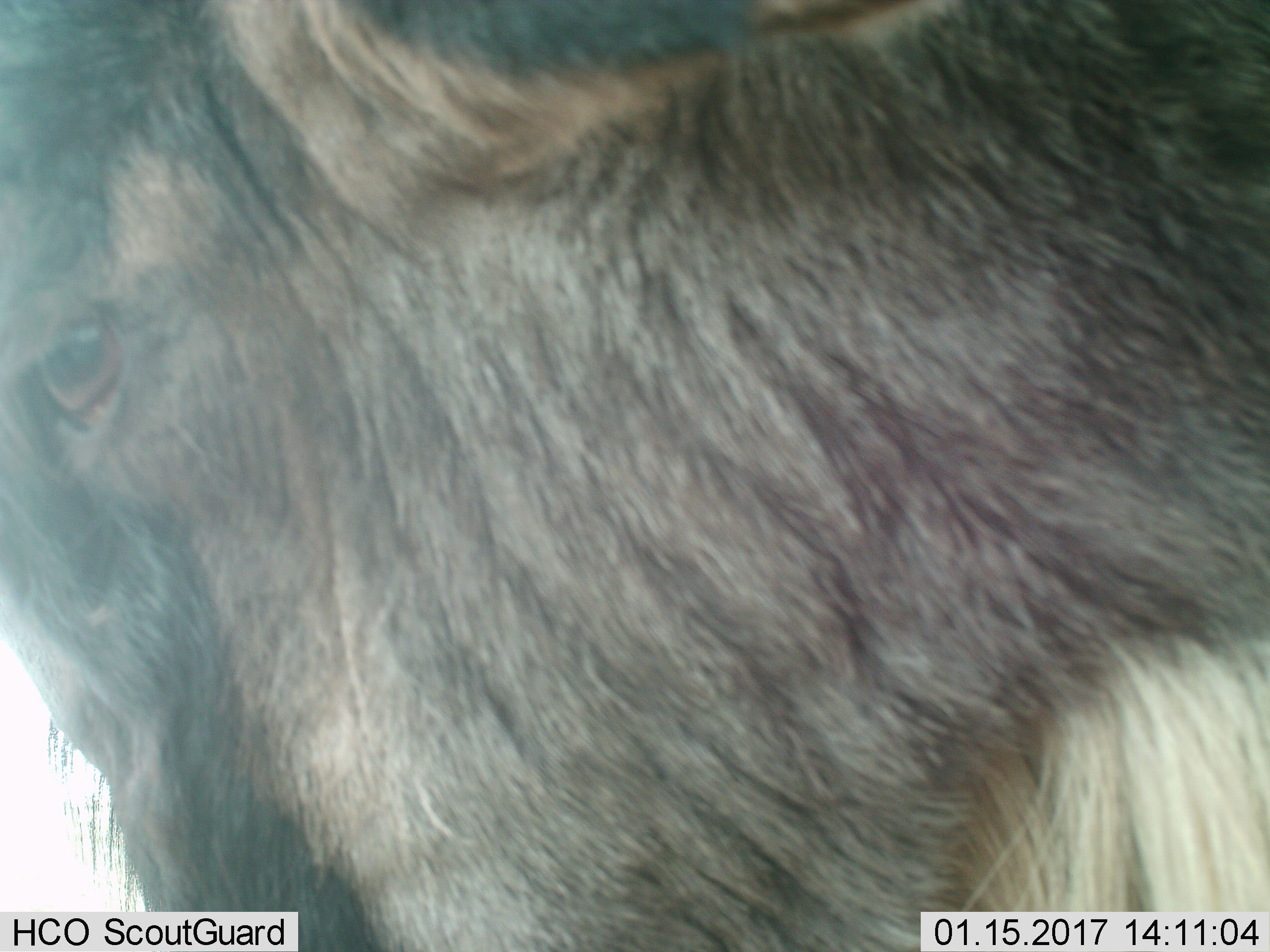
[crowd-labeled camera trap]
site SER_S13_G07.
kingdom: Animalia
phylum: Chordata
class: Mammalia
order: Artiodactyla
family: Bovidae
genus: Connochaetes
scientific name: Connochaetes taurinus taurinus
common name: blue wildebeest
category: wildebeestblue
Wildebeestblue (blue wildebeest) (Connochaetes taurinus taurinus), count 1. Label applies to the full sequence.